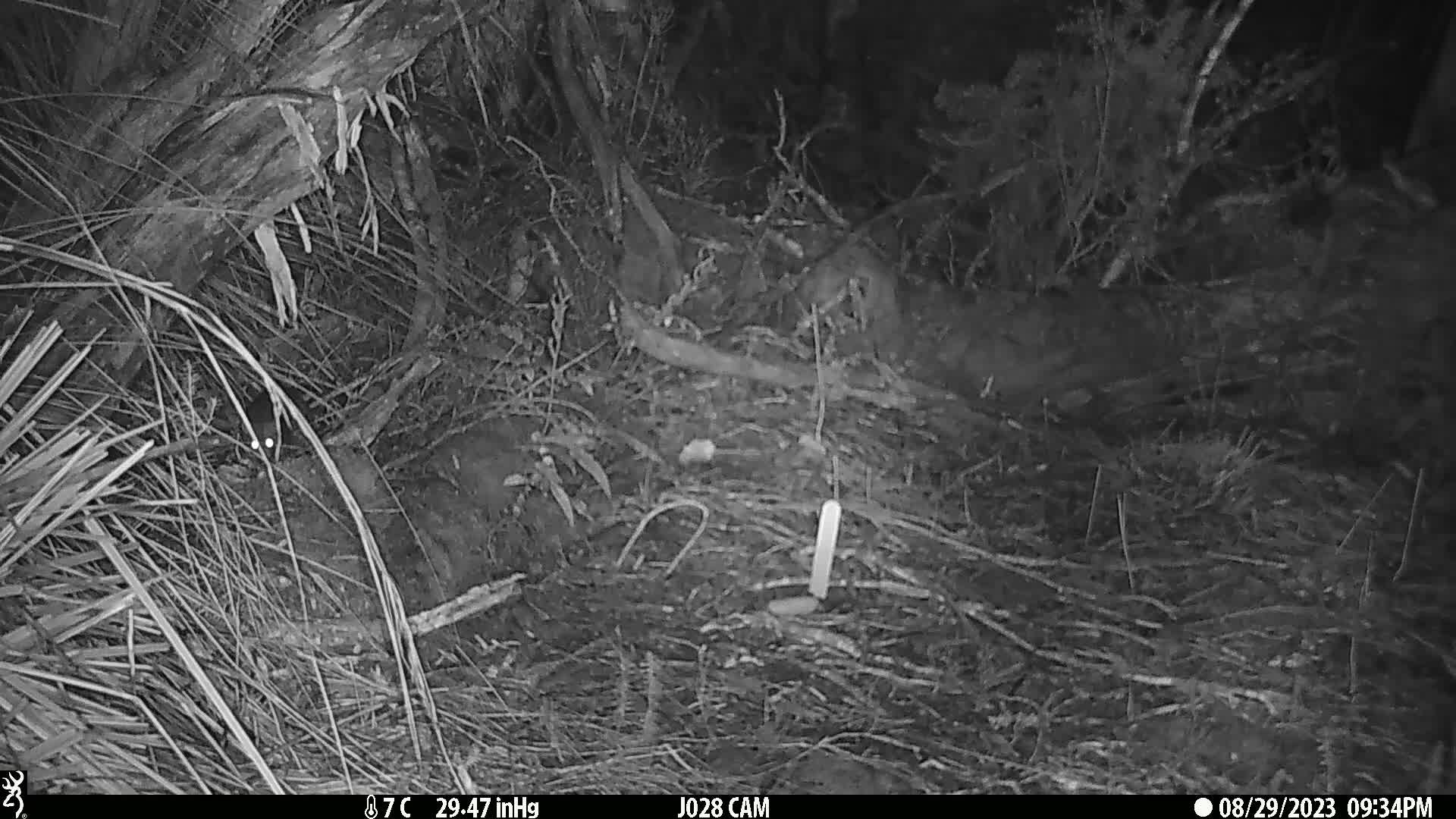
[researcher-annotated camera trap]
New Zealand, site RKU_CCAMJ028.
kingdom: Animalia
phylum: Chordata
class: Mammalia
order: Rodentia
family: Muridae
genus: Rattus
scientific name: Rattus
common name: rat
Rat (Rattus).